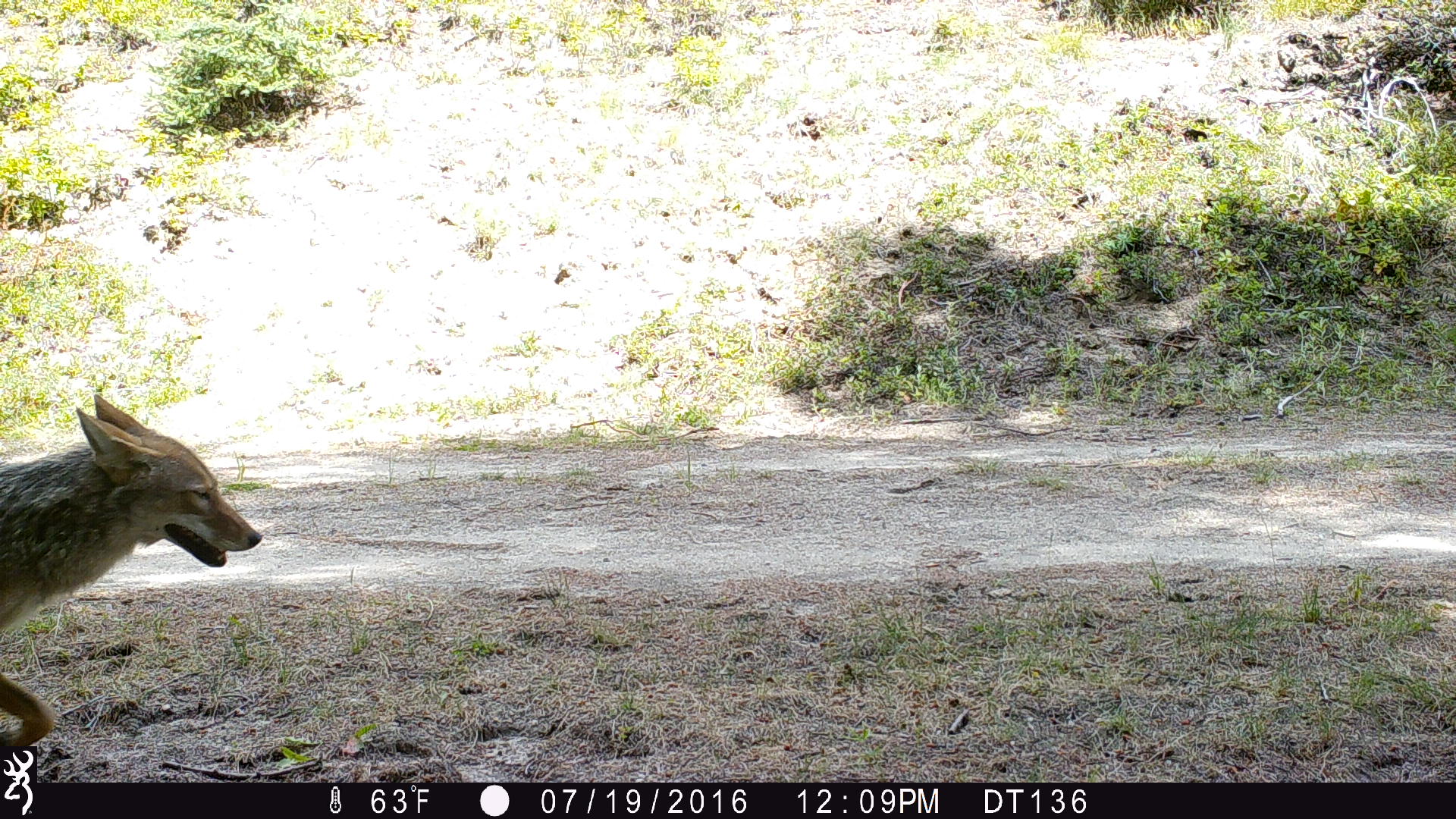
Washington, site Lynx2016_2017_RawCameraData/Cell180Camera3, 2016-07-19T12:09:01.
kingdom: Animalia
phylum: Chordata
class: Mammalia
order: Carnivora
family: Canidae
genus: Canis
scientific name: Canis latrans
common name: coyote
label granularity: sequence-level